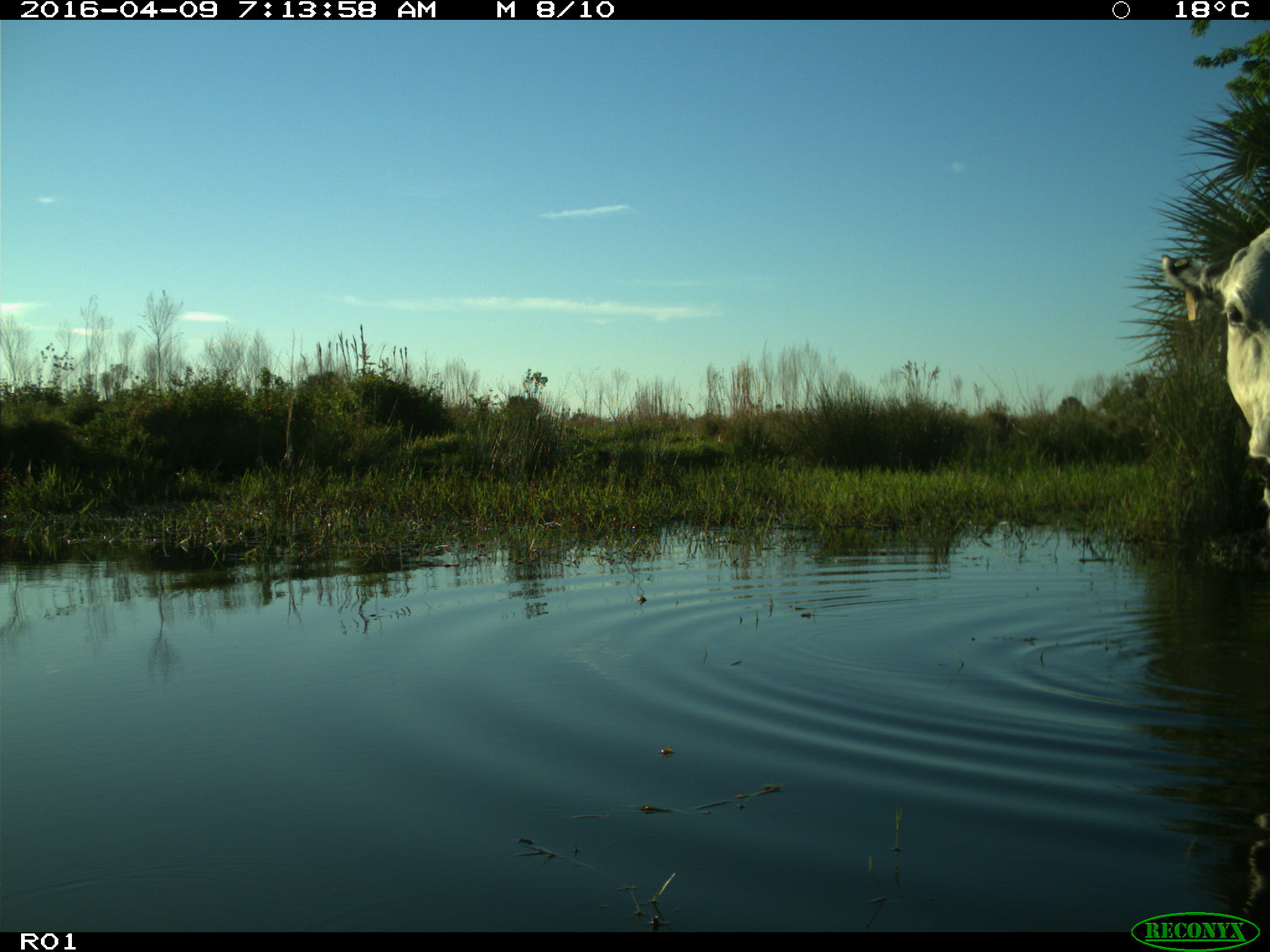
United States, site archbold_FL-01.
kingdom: Animalia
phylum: Chordata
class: Mammalia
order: Artiodactyla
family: Bovidae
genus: Bos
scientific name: Bos taurus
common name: domestic cow